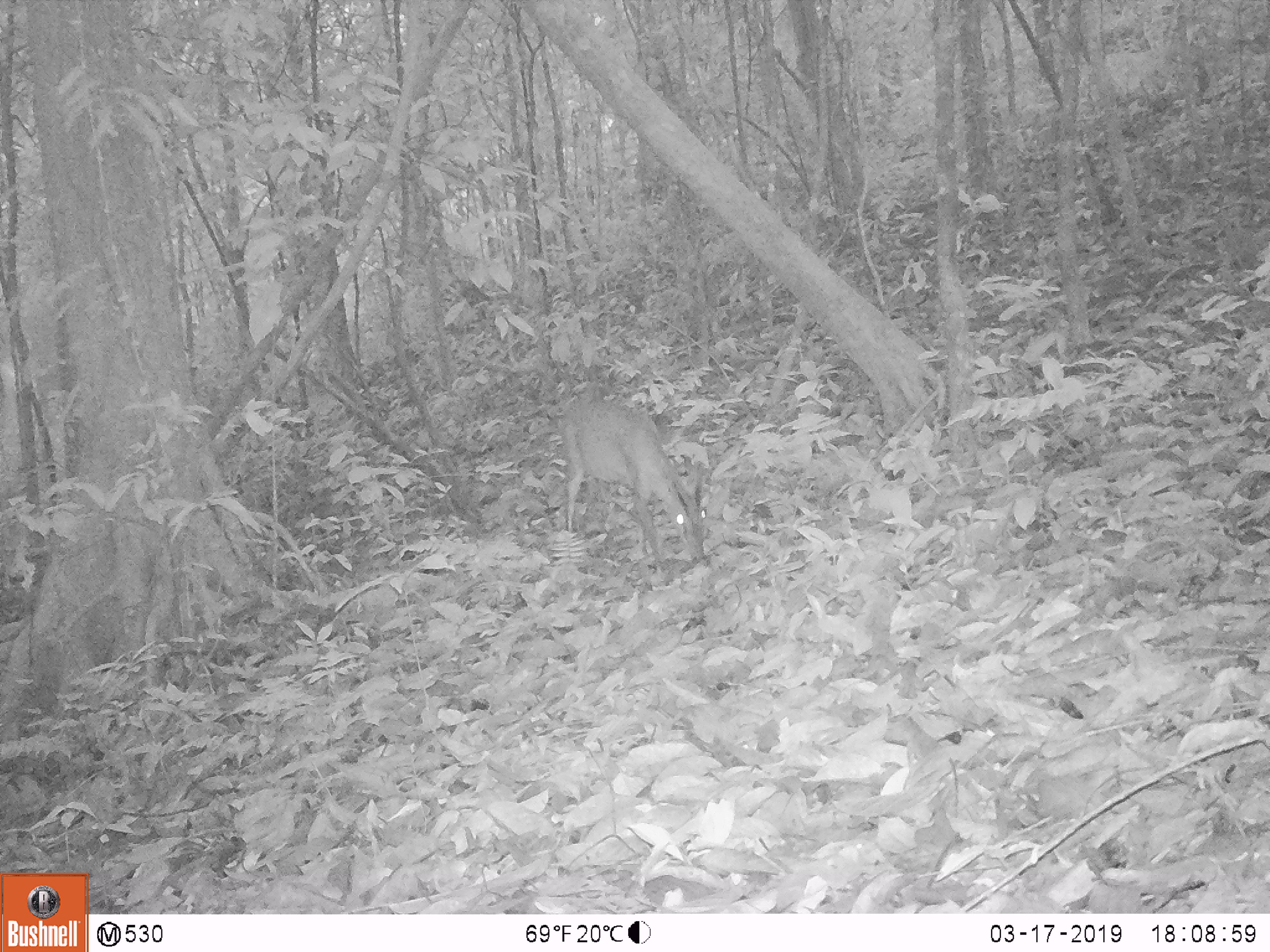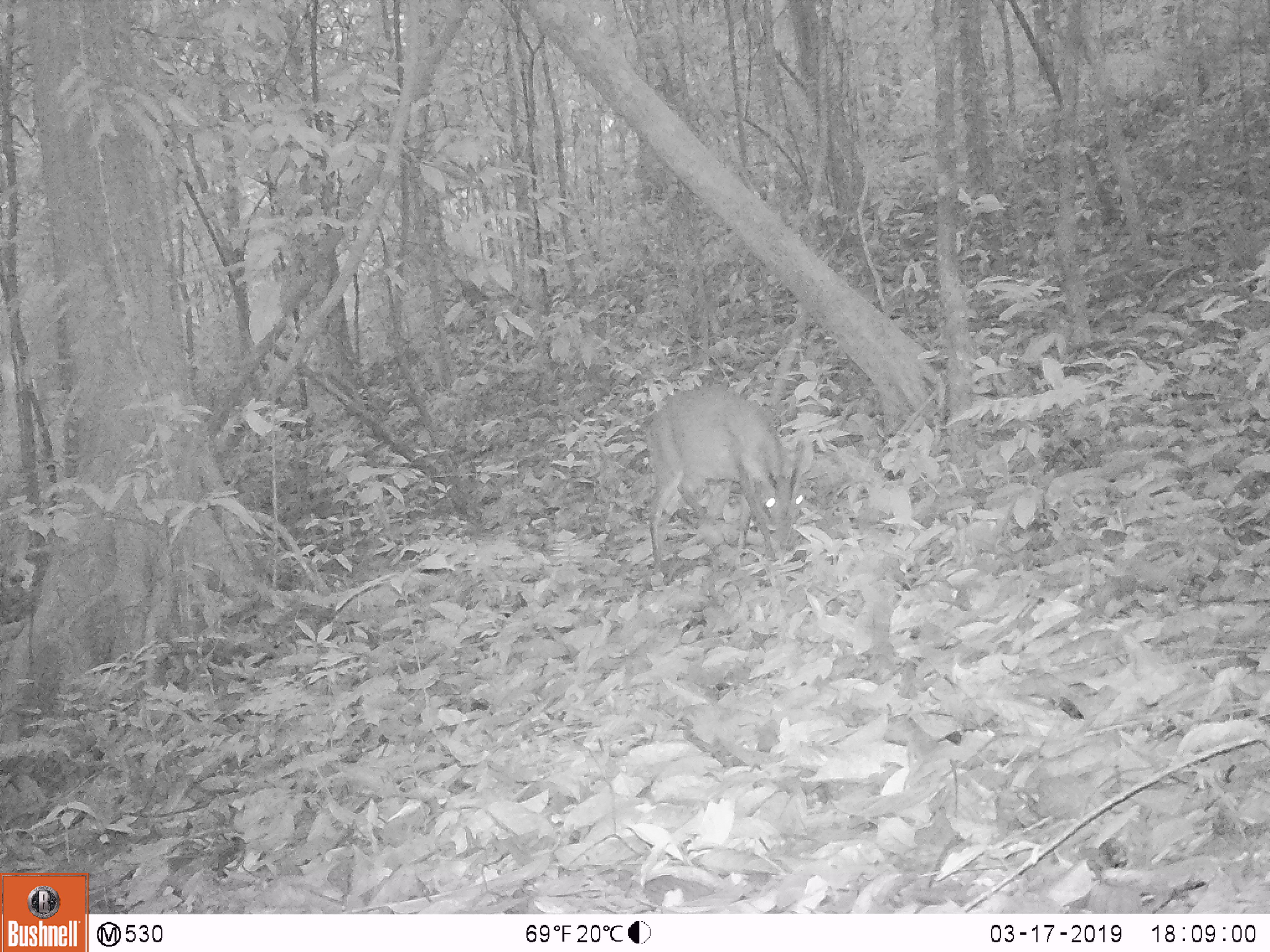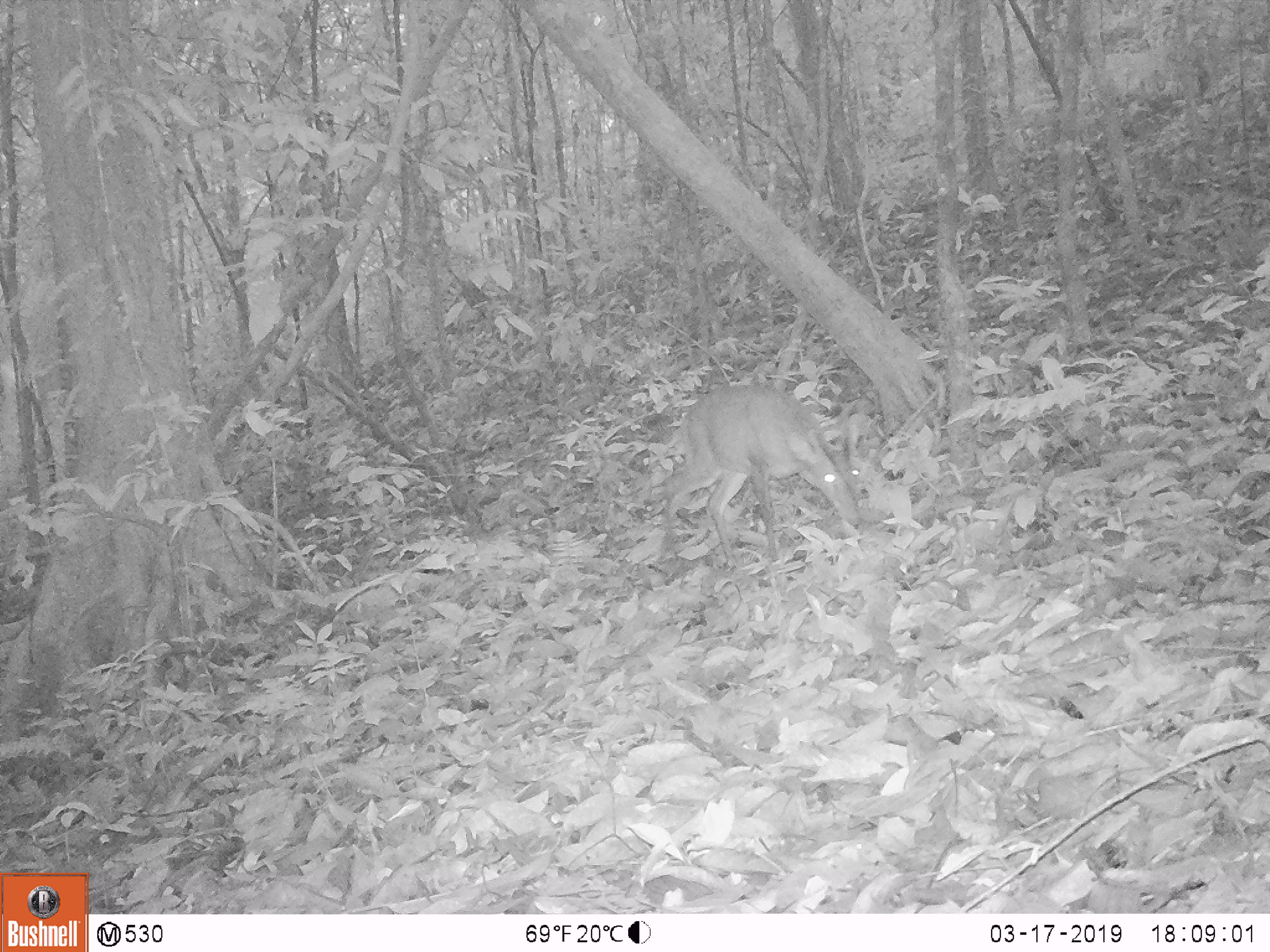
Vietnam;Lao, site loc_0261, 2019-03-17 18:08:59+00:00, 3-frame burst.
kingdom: Animalia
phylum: Chordata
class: Mammalia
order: Artiodactyla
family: Cervidae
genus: Muntiacus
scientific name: Muntiacus vuquangensis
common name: large-antlered muntjac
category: large antlered muntjac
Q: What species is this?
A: Large antlered muntjac (large-antlered muntjac) (Muntiacus vuquangensis).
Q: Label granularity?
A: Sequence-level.